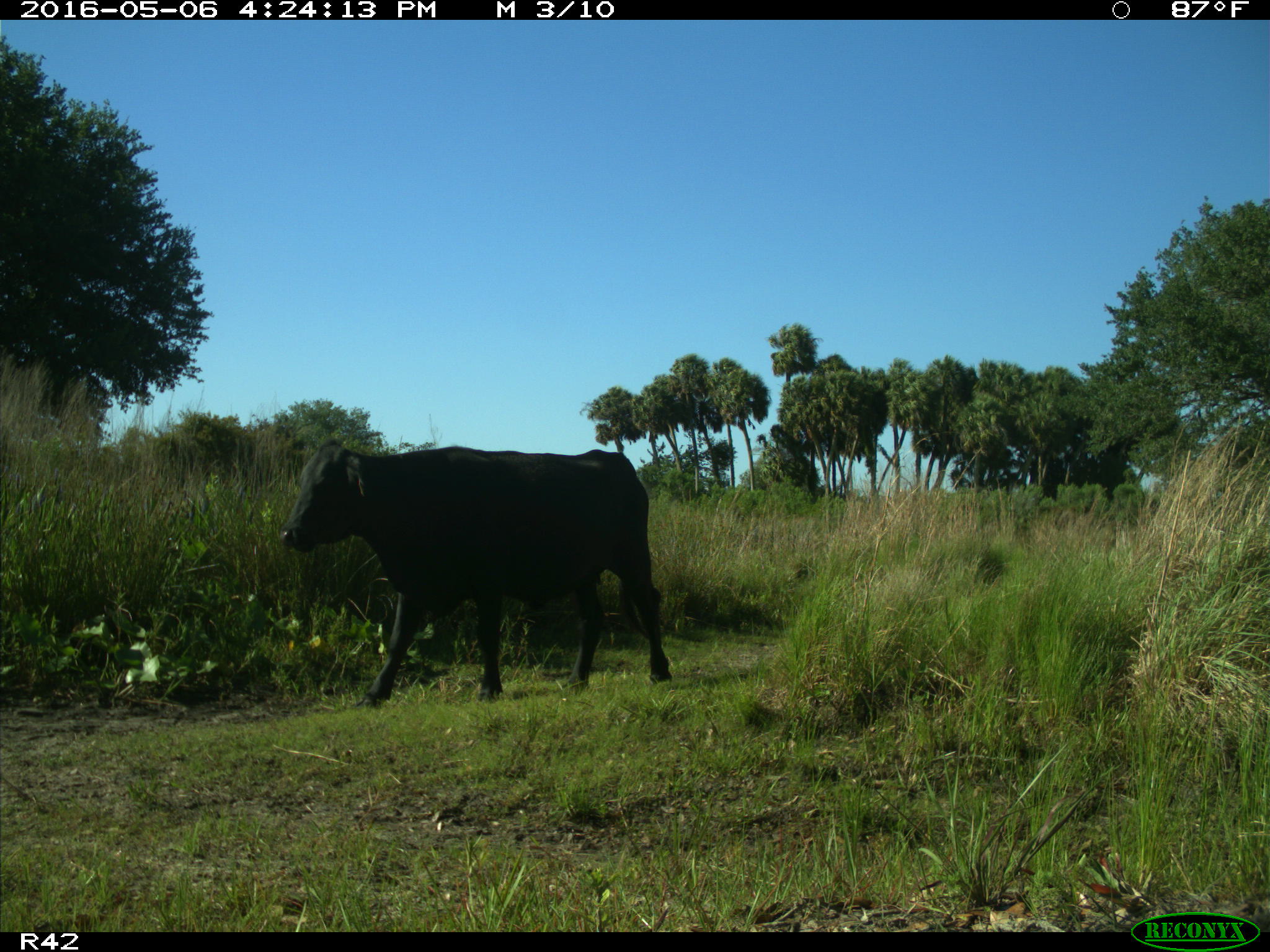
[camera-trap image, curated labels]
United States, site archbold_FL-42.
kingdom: Animalia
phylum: Chordata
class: Mammalia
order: Artiodactyla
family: Bovidae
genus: Bos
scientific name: Bos taurus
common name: domestic cow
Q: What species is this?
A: Bos taurus (domestic cow).